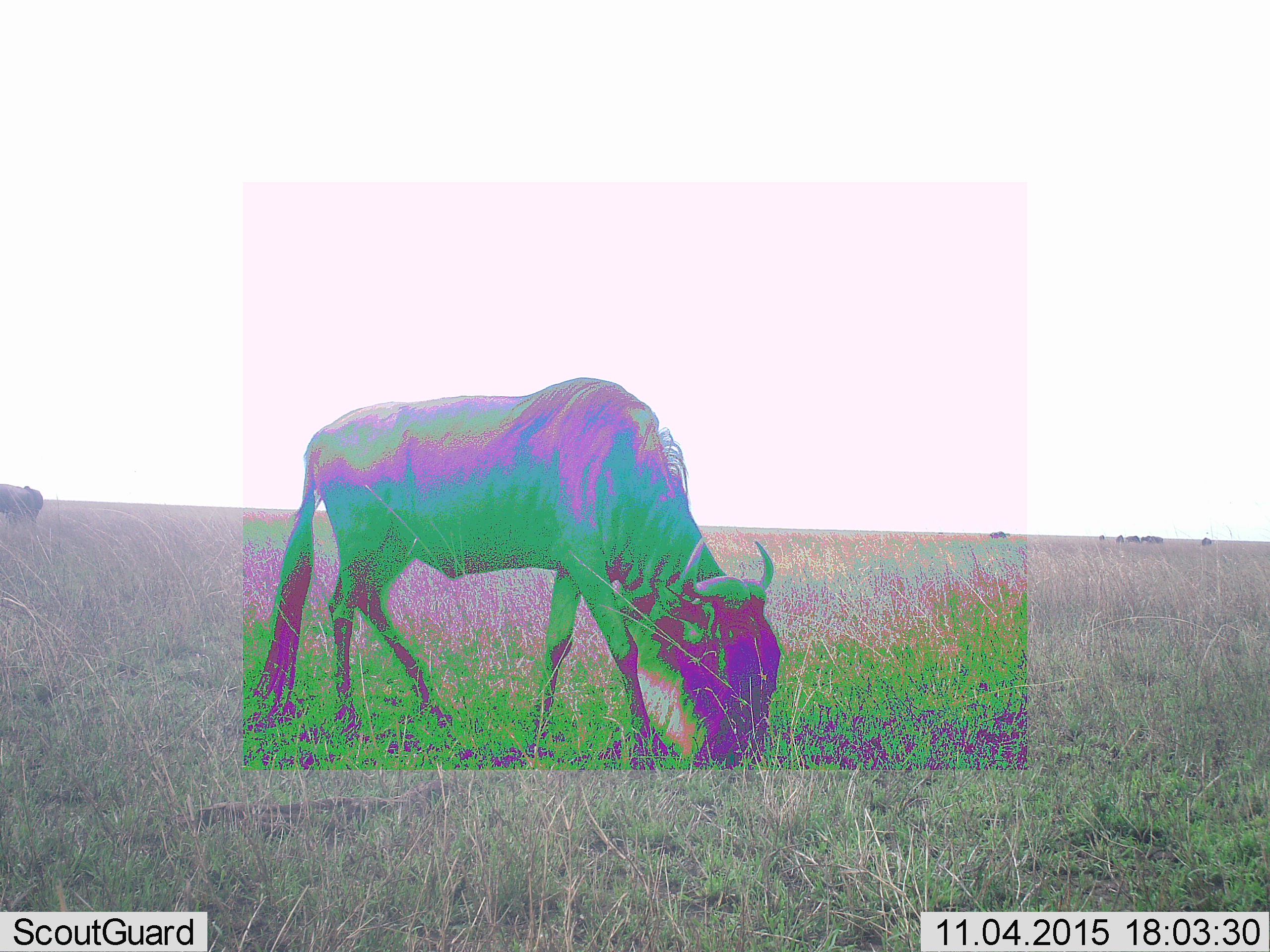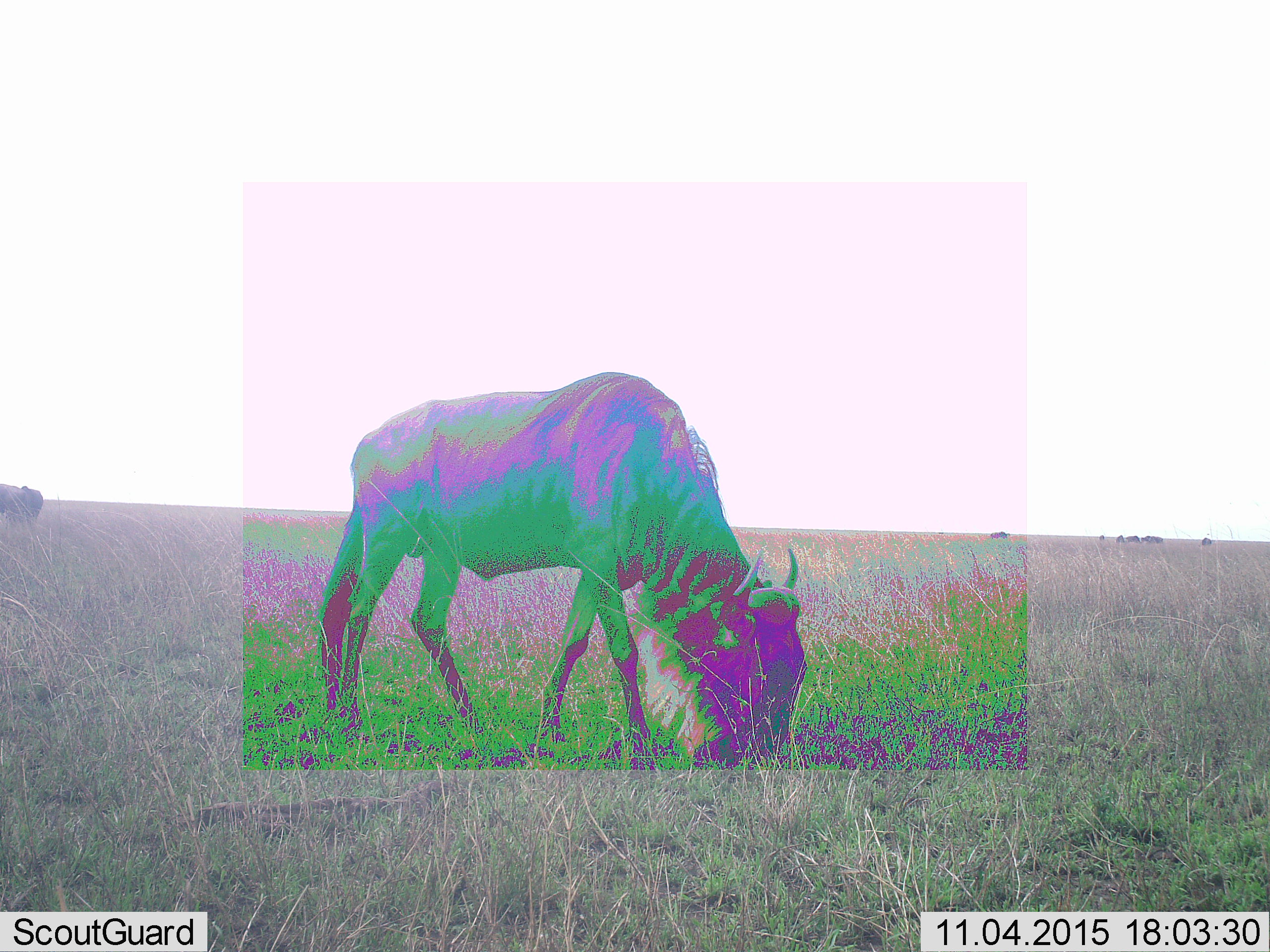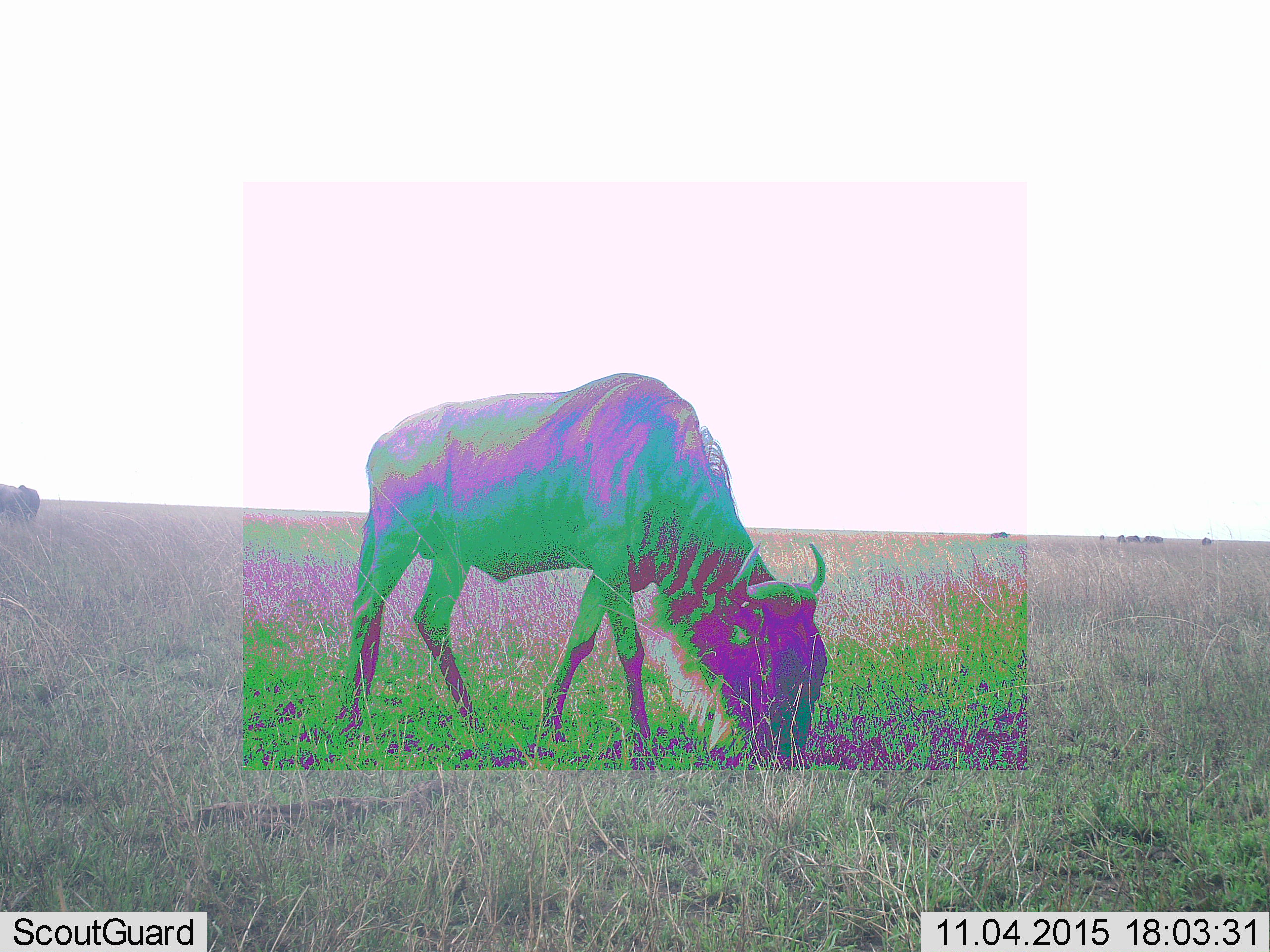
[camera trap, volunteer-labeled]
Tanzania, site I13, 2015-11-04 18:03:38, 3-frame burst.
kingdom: Animalia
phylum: Chordata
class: Mammalia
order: Artiodactyla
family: Bovidae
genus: Connochaetes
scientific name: Connochaetes taurinus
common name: blue wildebeest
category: wildebeest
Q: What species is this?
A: Wildebeest (blue wildebeest) (Connochaetes taurinus).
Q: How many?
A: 8.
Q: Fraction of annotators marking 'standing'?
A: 38%.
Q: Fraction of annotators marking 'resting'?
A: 0%.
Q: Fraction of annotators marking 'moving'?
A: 25%.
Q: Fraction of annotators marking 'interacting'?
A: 0%.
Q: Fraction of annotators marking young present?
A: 0%.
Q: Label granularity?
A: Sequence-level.